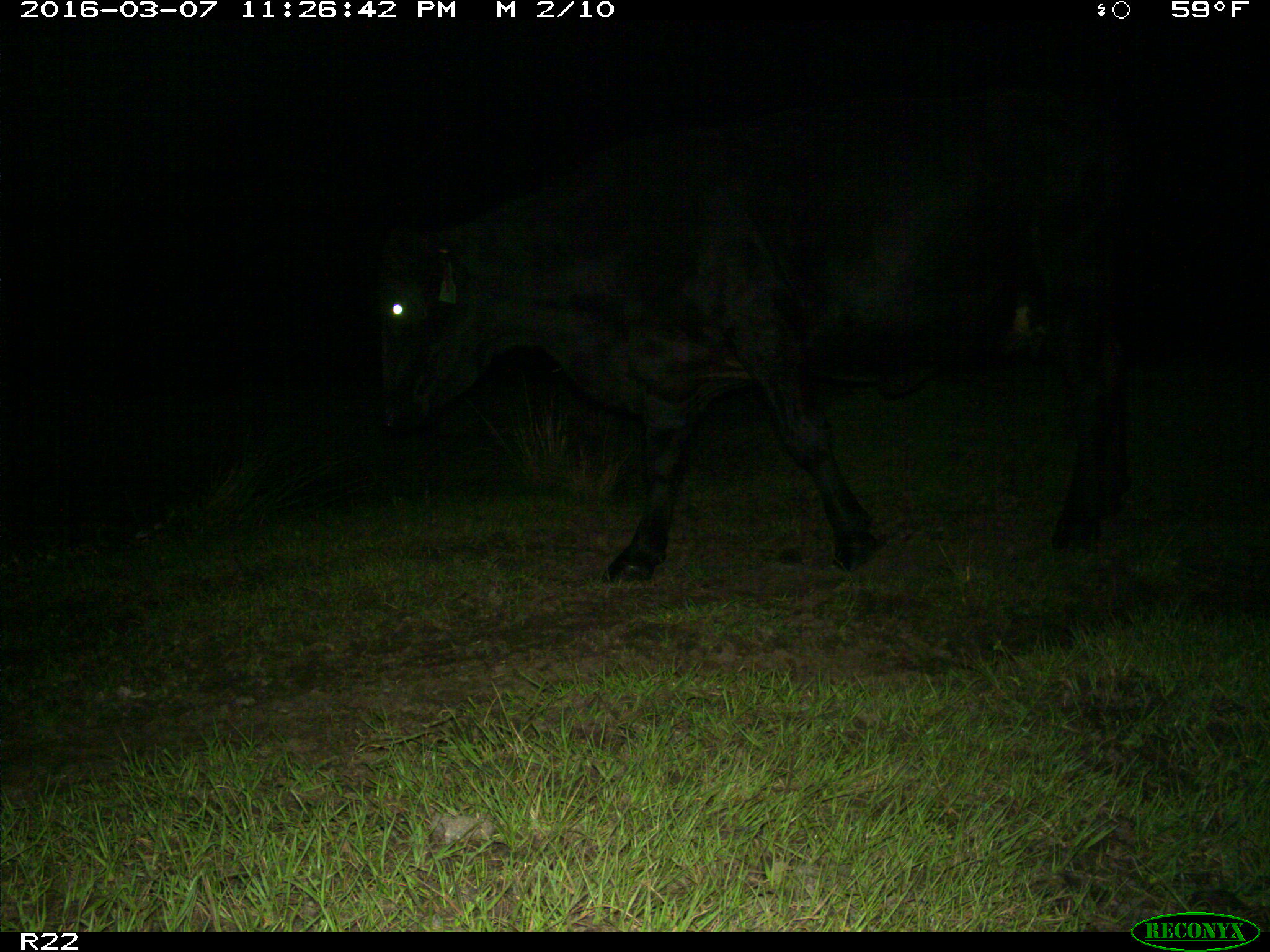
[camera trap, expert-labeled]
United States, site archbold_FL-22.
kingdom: Animalia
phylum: Chordata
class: Mammalia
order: Artiodactyla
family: Bovidae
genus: Bos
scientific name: Bos taurus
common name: domestic cow